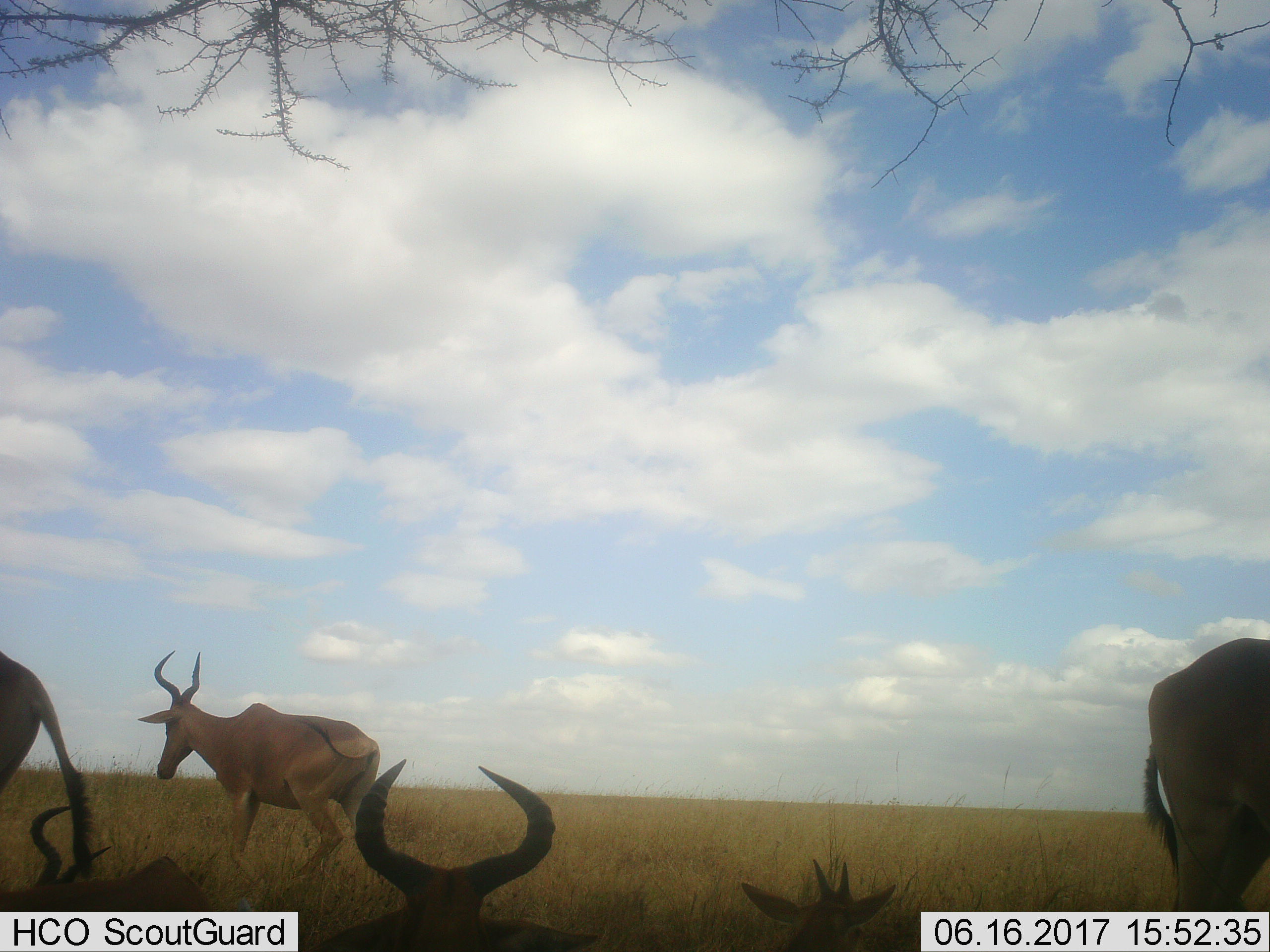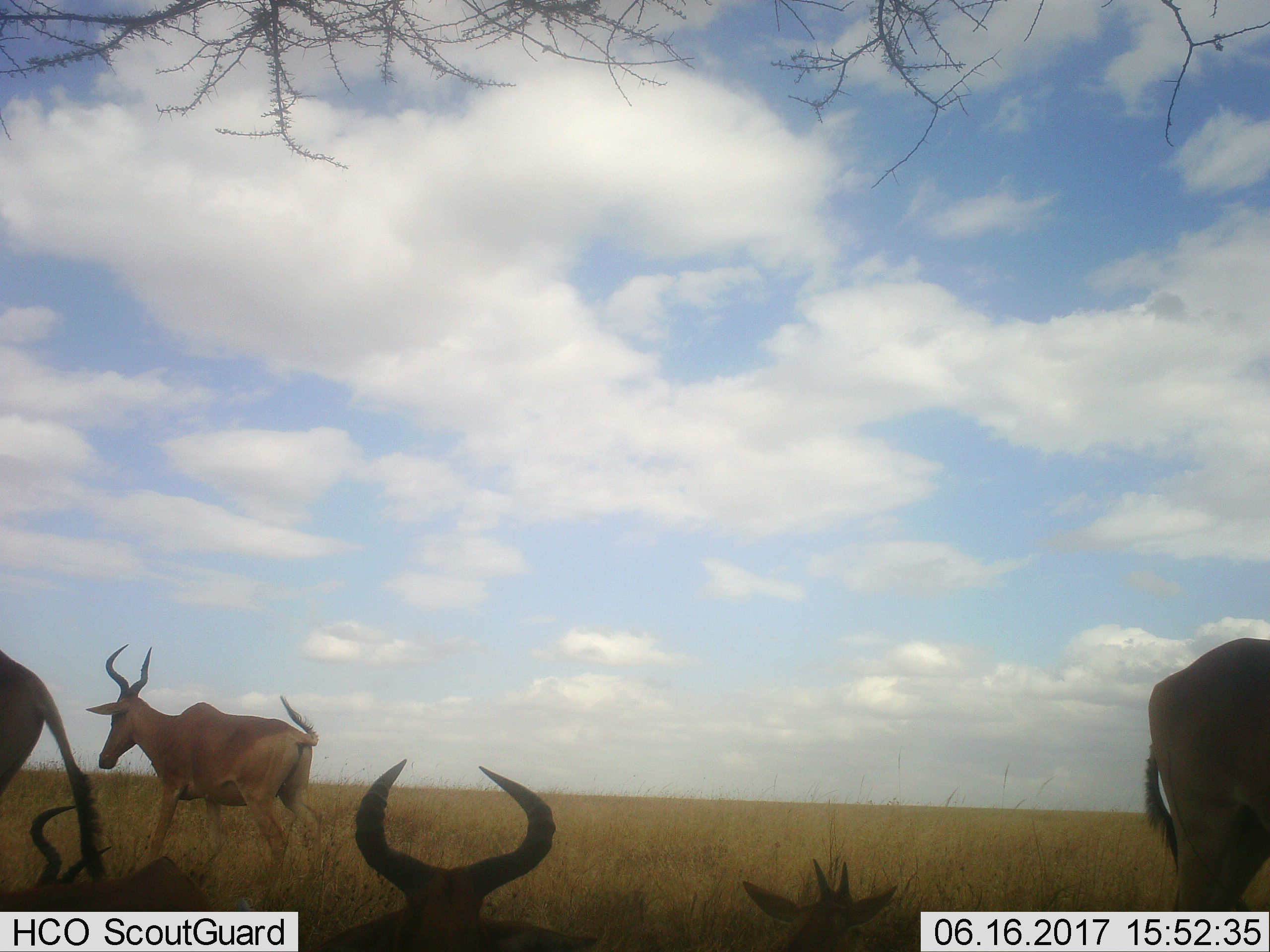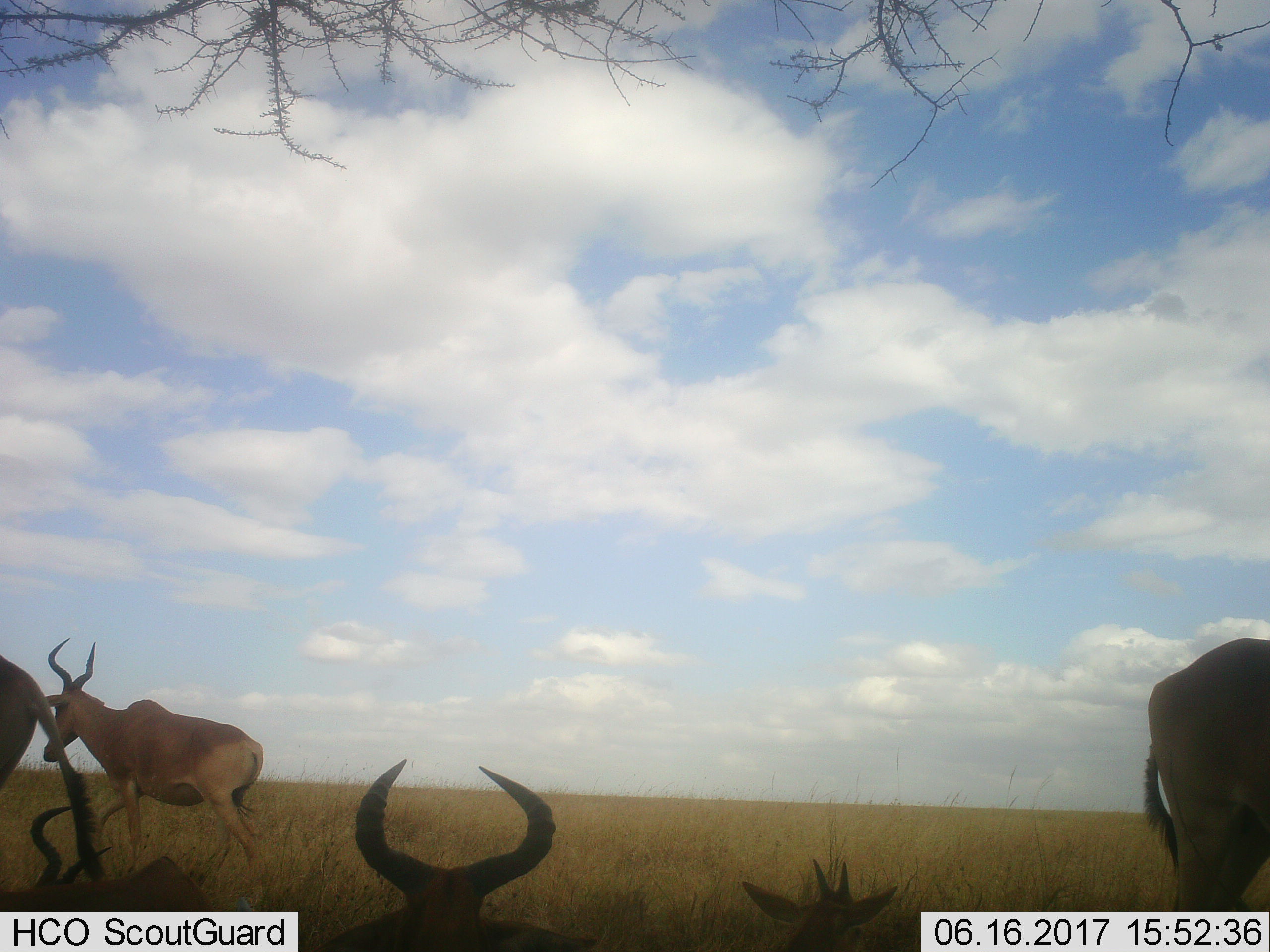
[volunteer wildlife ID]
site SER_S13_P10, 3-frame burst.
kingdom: Animalia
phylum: Chordata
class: Mammalia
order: Artiodactyla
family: Bovidae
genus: Alcelaphus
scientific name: Alcelaphus buselaphus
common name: hartebeest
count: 6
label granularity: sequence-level